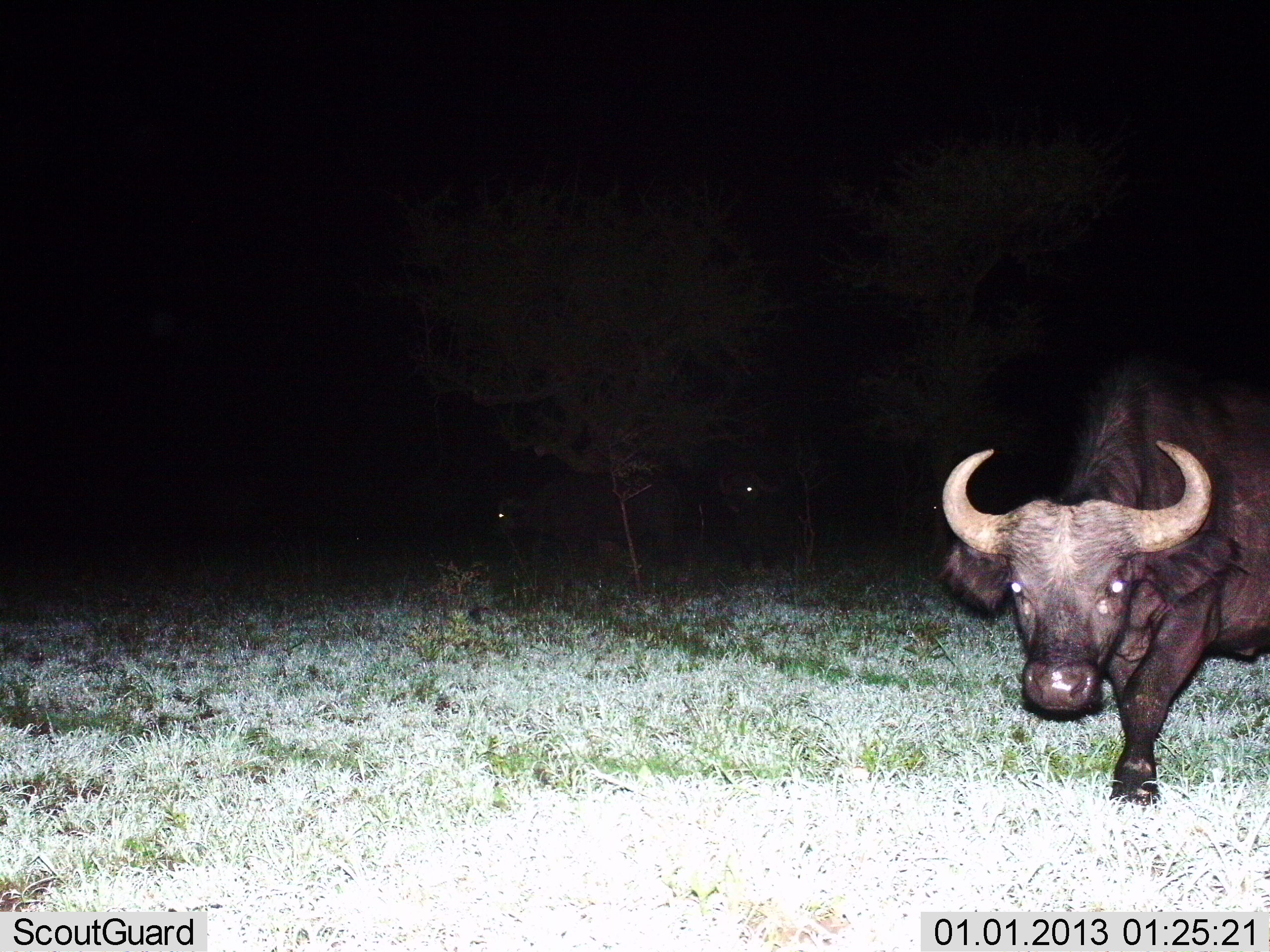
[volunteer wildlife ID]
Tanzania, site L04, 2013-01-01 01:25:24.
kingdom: Animalia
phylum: Chordata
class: Mammalia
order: Artiodactyla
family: Bovidae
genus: Syncerus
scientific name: Syncerus caffer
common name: cape buffalo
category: buffalo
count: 1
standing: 48%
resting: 0%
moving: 60%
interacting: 8%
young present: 0%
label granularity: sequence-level